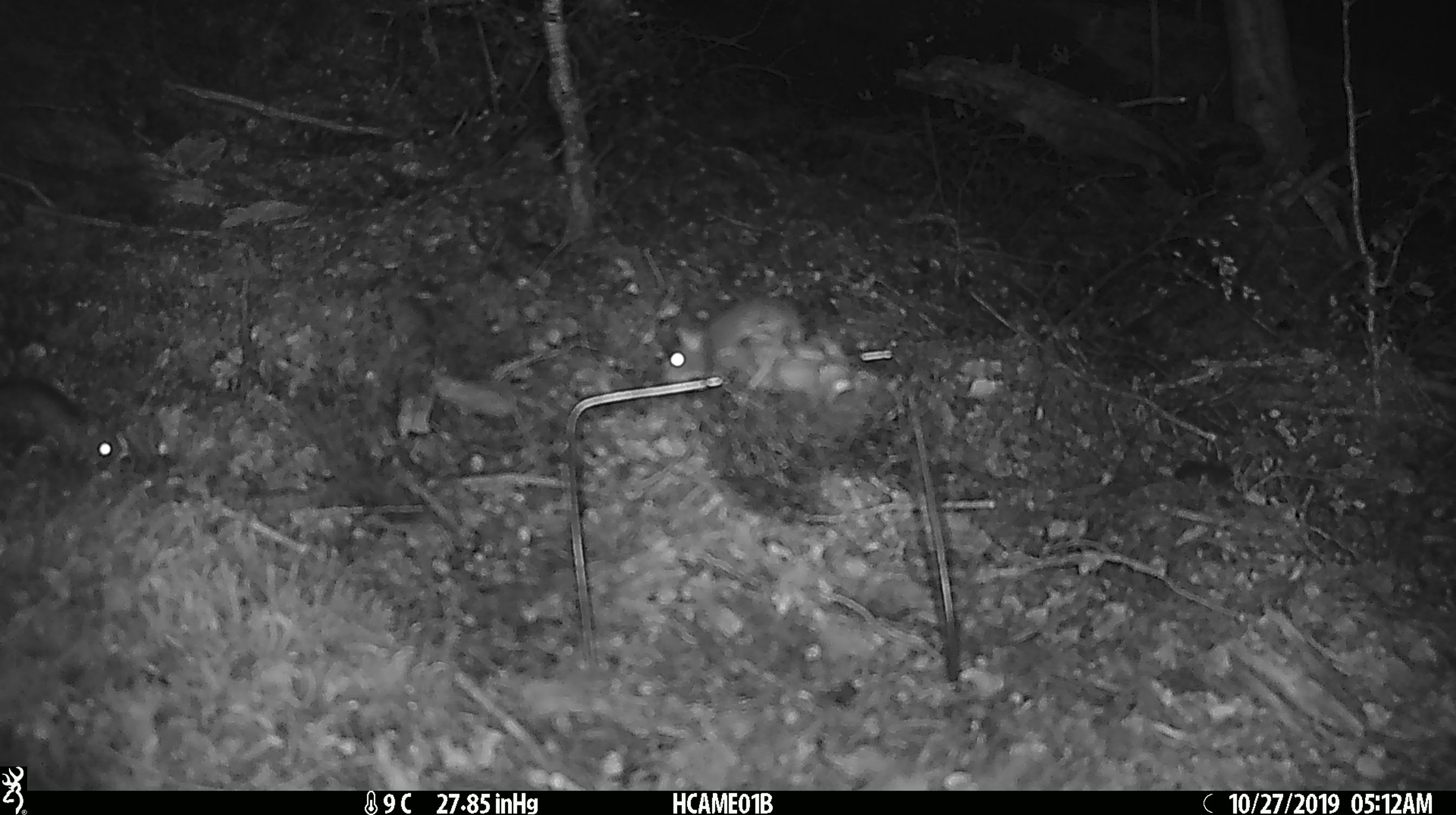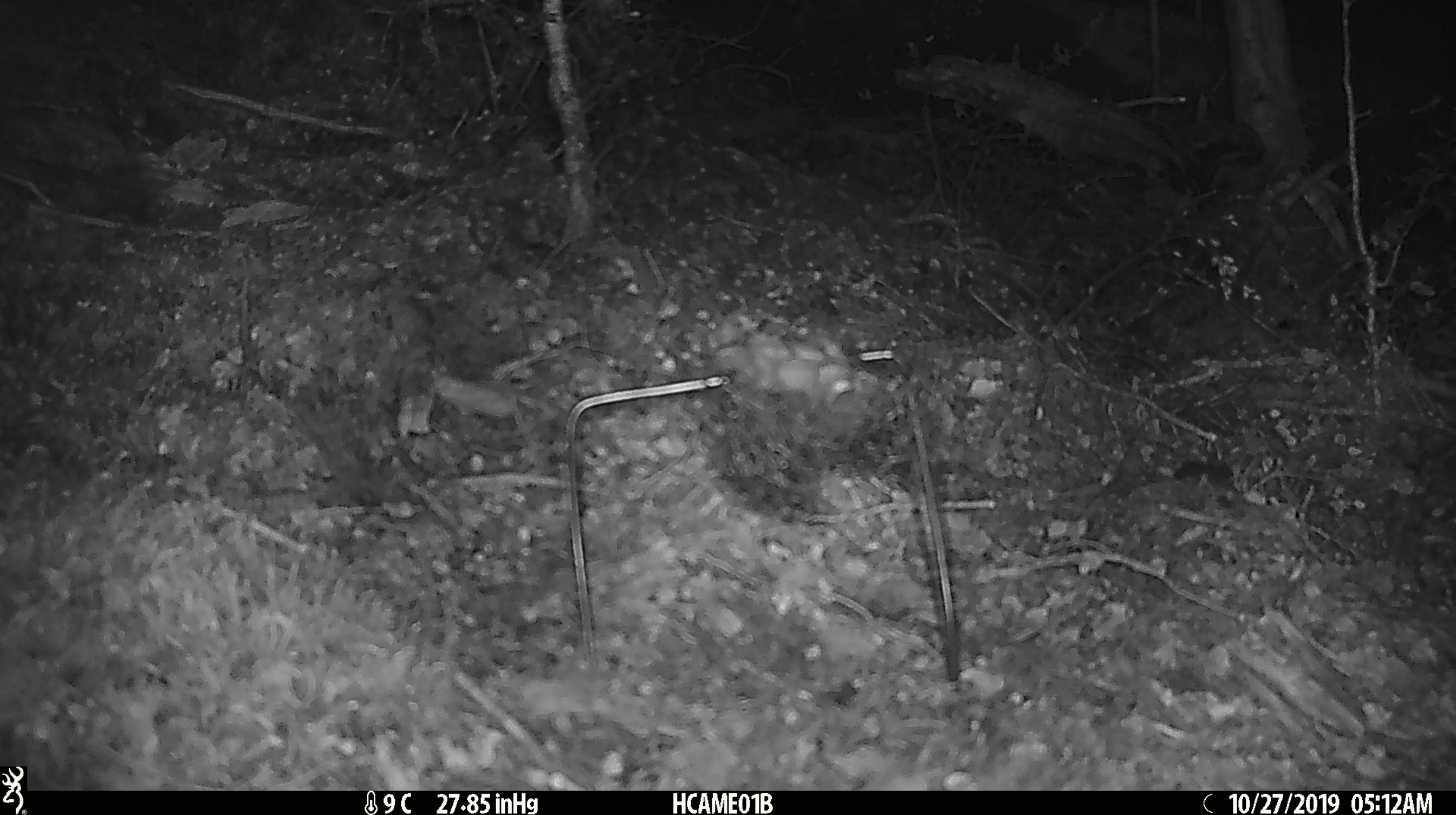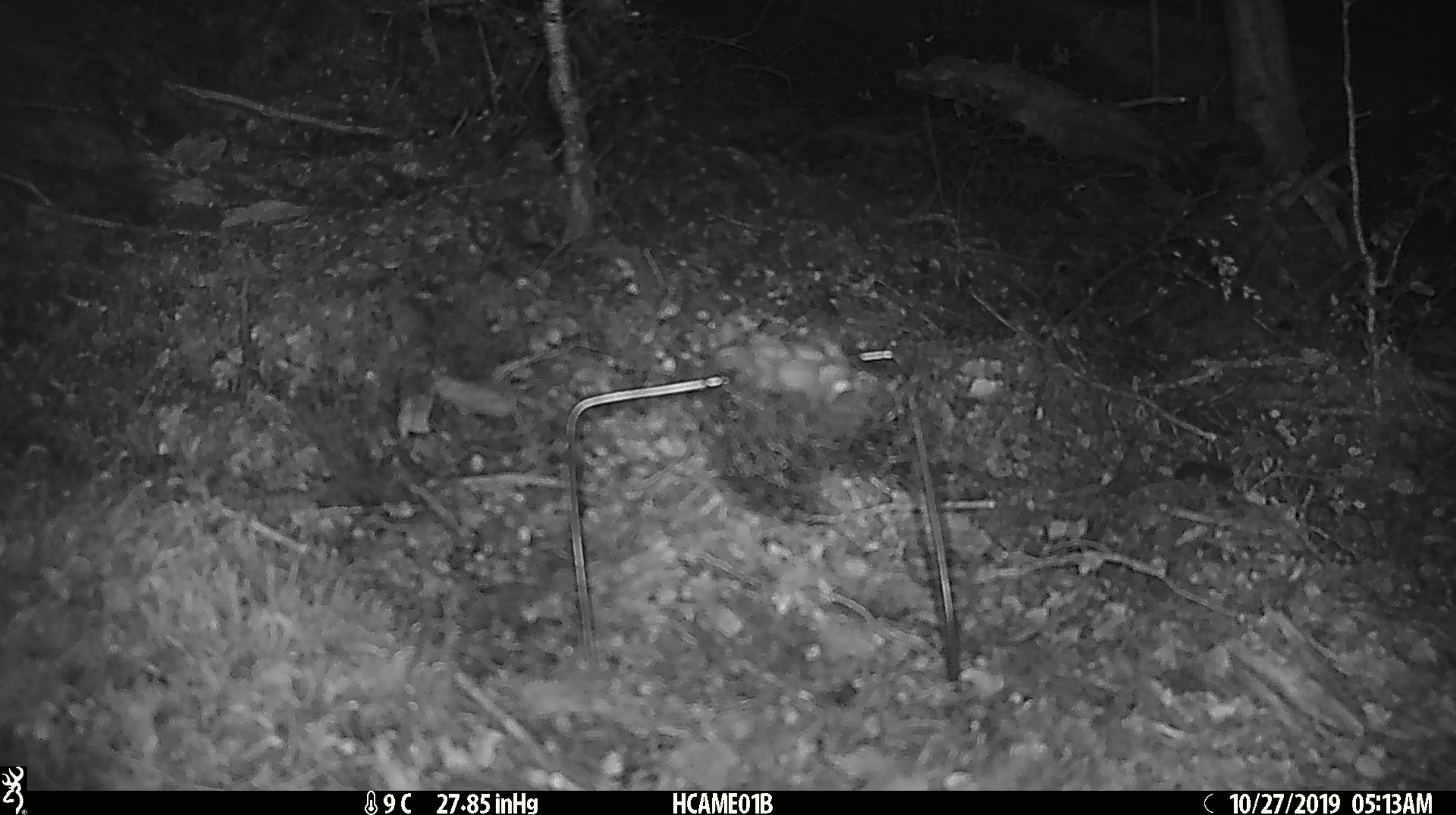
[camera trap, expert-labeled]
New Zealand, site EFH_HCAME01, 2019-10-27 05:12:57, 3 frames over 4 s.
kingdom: Animalia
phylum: Chordata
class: Mammalia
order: Rodentia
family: Muridae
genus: Mus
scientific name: Mus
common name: mouse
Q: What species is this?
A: Mouse (Mus).